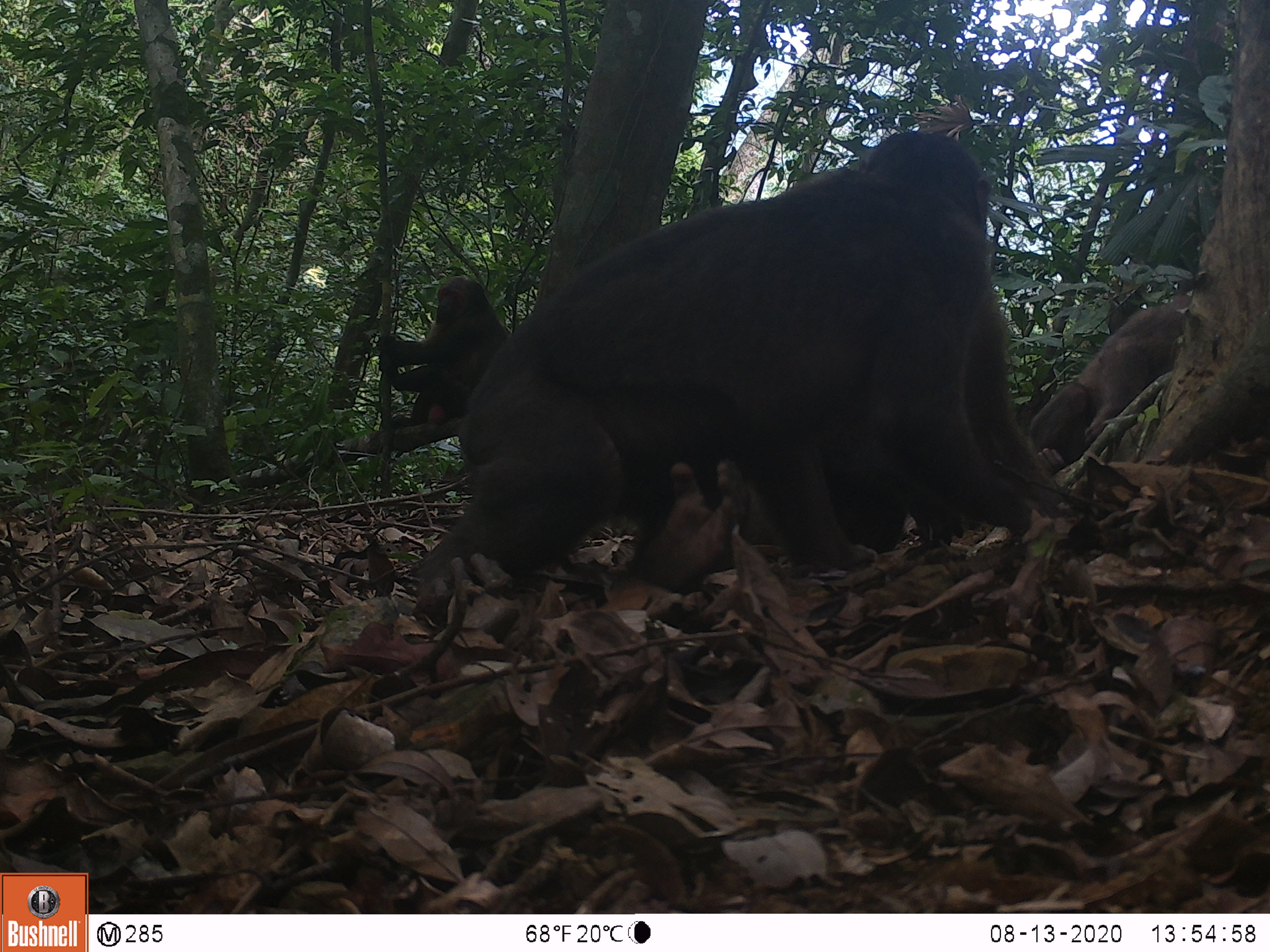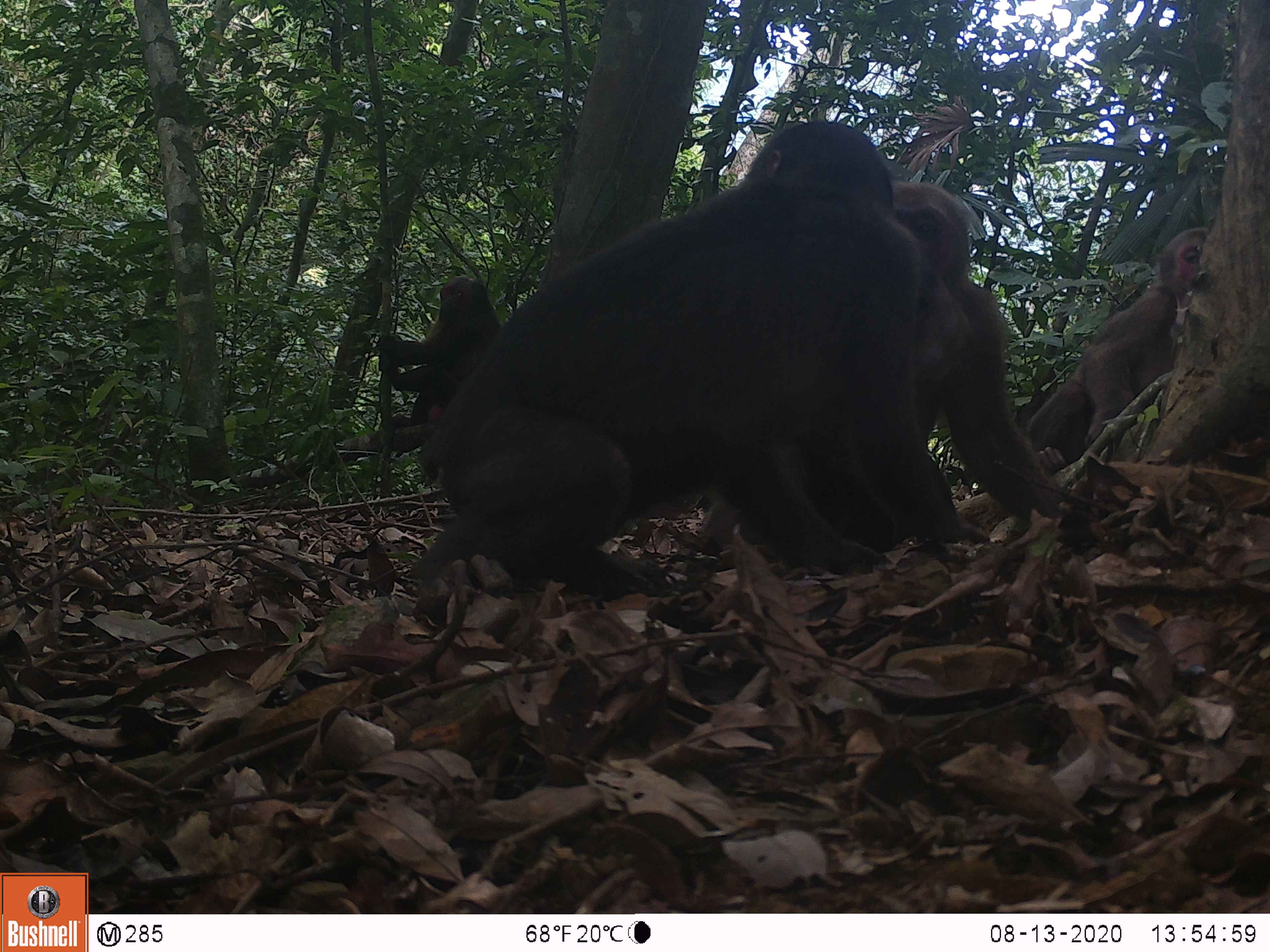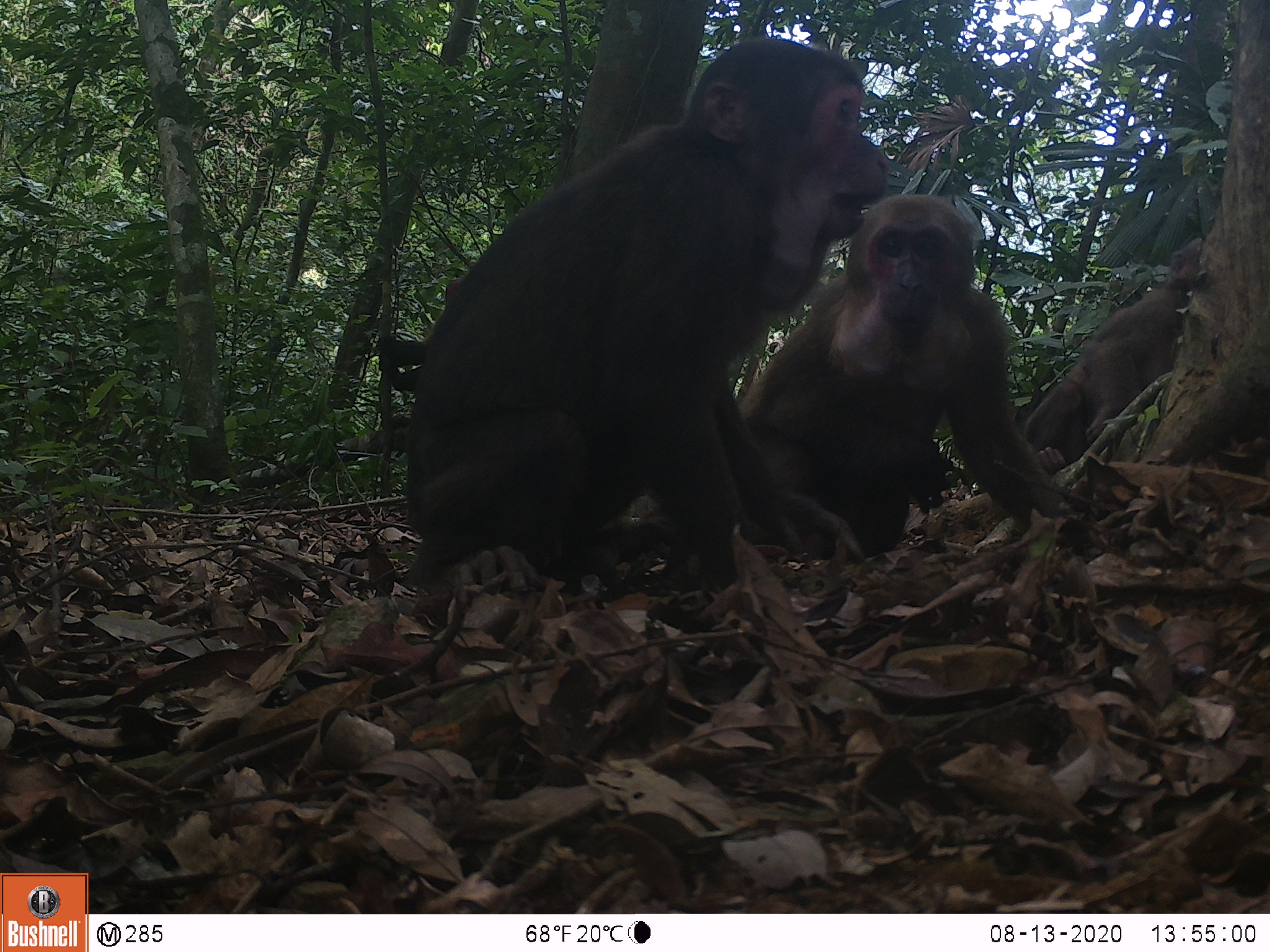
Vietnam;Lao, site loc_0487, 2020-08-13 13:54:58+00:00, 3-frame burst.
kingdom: Animalia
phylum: Chordata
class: Mammalia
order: Primates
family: Cercopithecidae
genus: Macaca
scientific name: Macaca arctoides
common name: stump-tailed macaque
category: stump tailed macaque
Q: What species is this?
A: Stump tailed macaque (stump-tailed macaque) (Macaca arctoides).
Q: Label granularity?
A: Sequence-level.